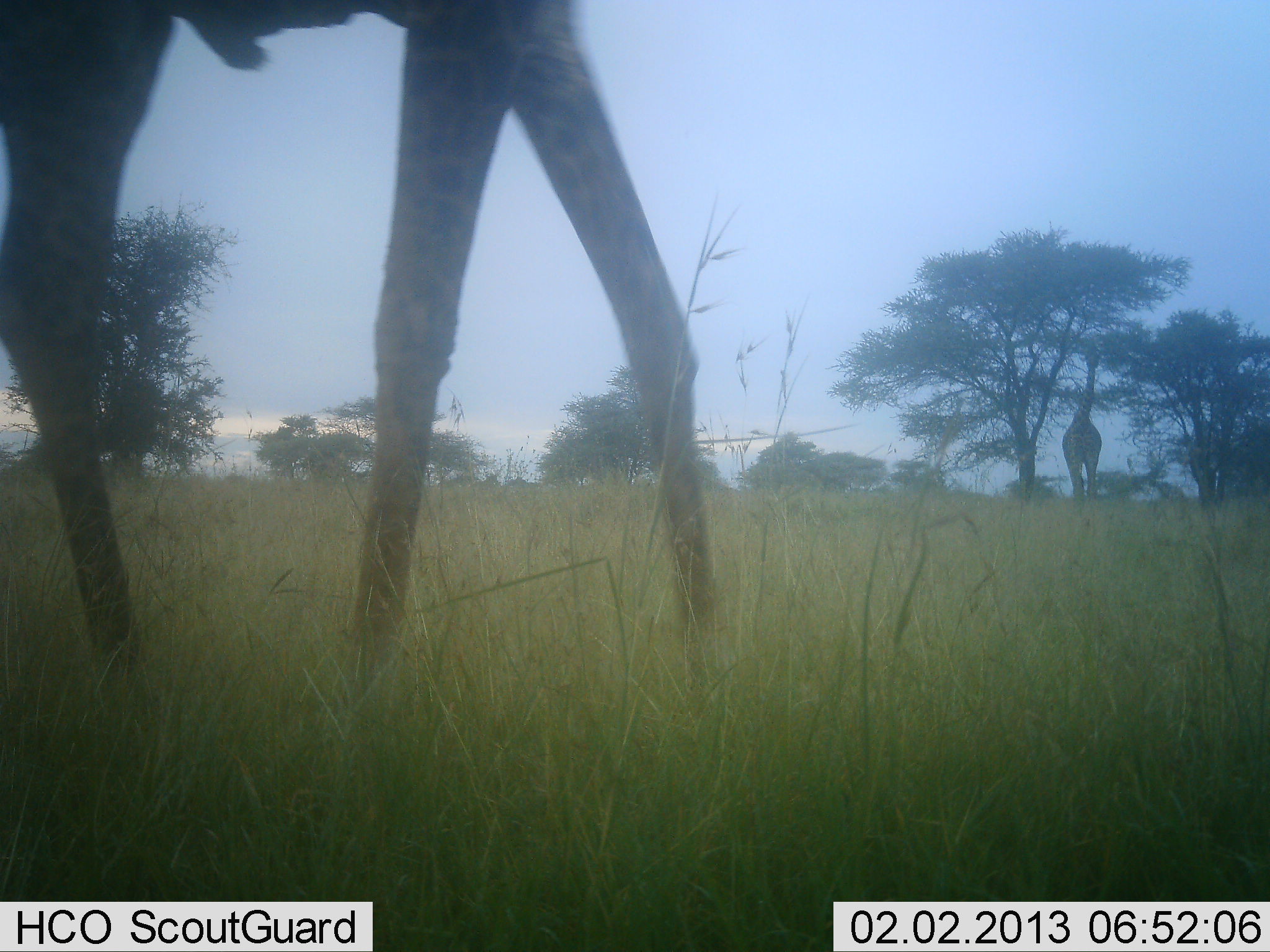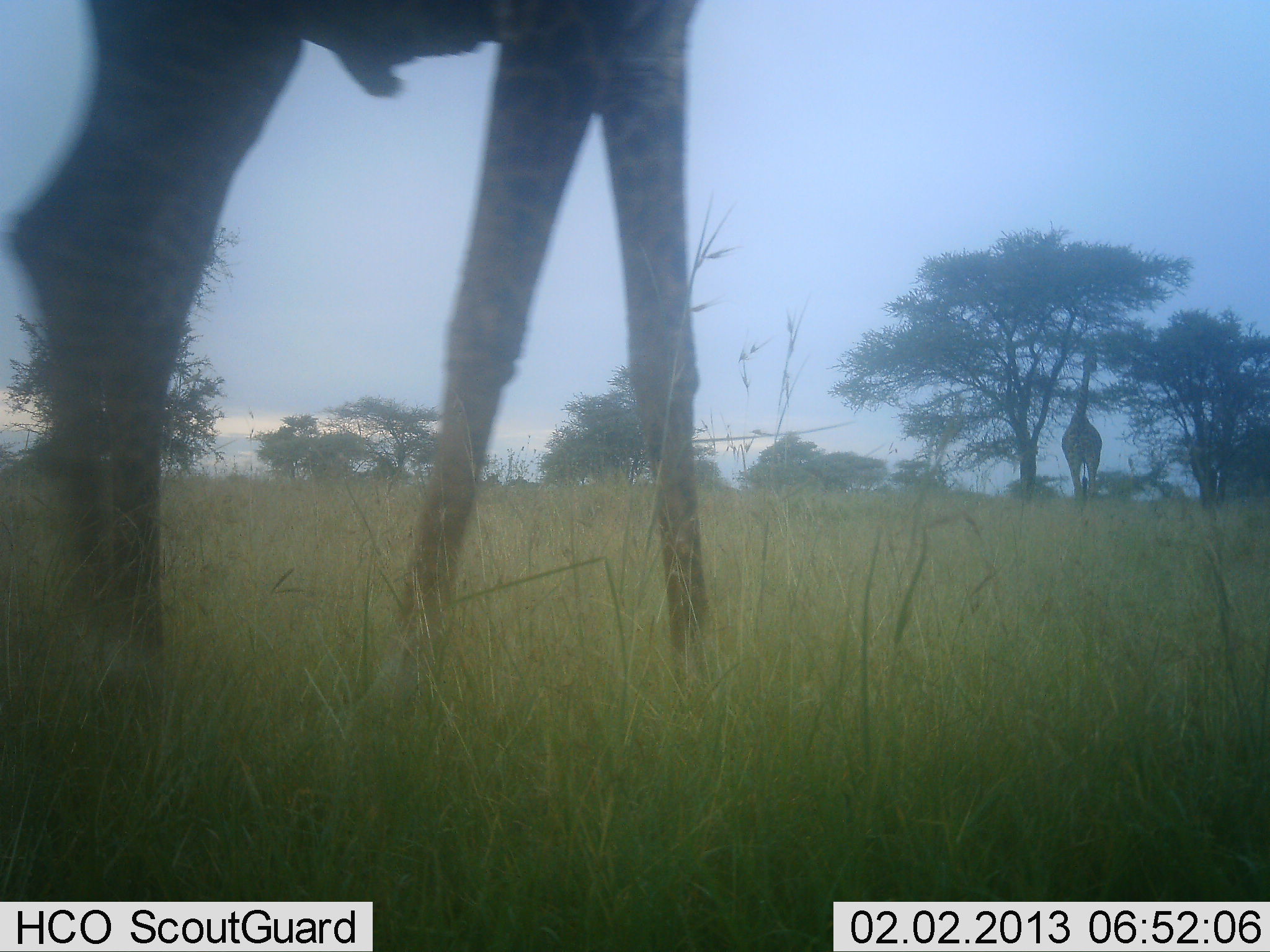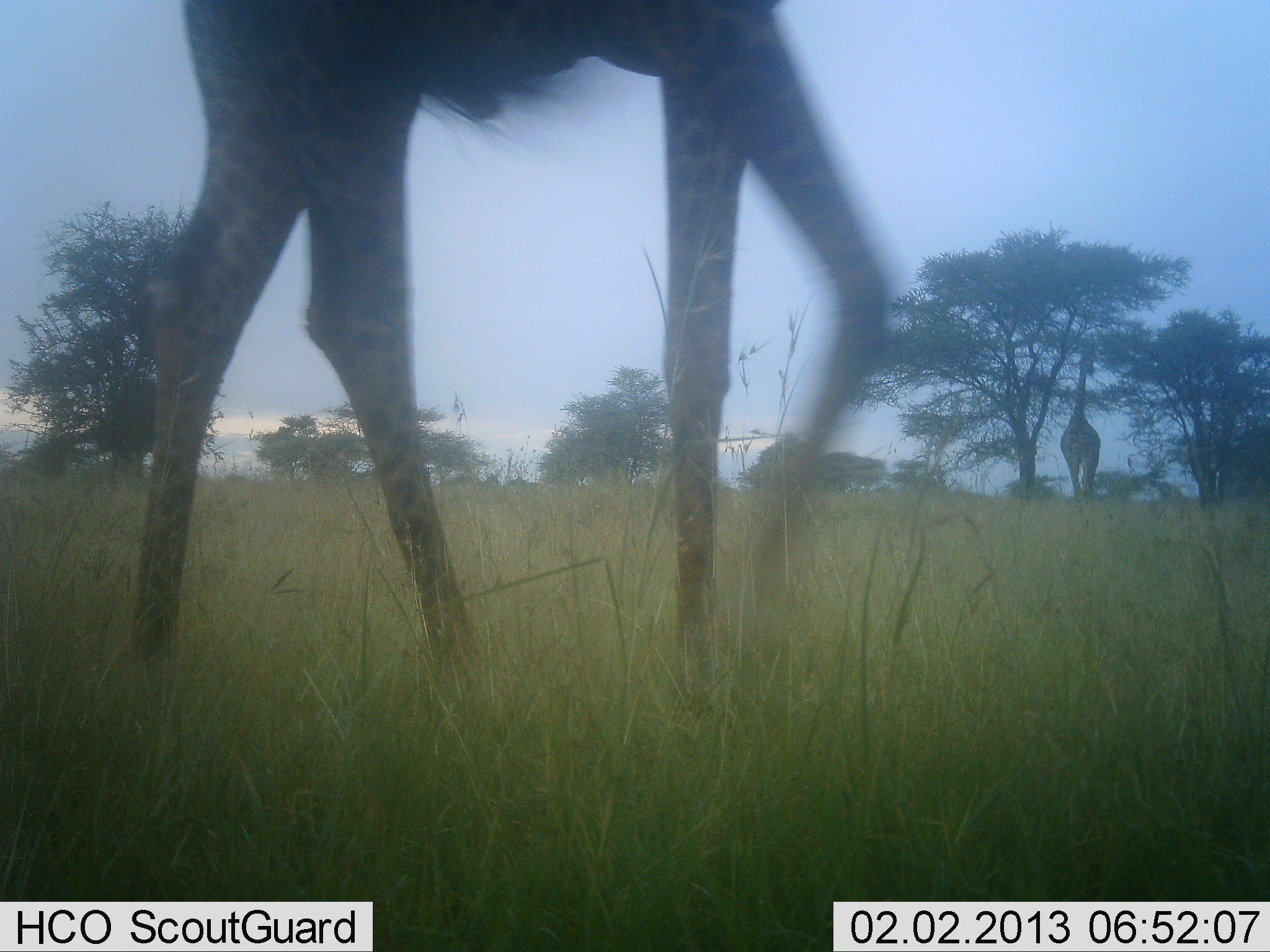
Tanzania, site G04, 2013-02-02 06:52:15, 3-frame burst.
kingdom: Animalia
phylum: Chordata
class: Mammalia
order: Artiodactyla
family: Giraffidae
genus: Giraffa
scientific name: Giraffa camelopardalis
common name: giraffe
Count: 2.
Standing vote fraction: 43%.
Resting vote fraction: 0%.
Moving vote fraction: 70%.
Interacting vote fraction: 0%.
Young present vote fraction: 0%.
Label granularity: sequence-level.